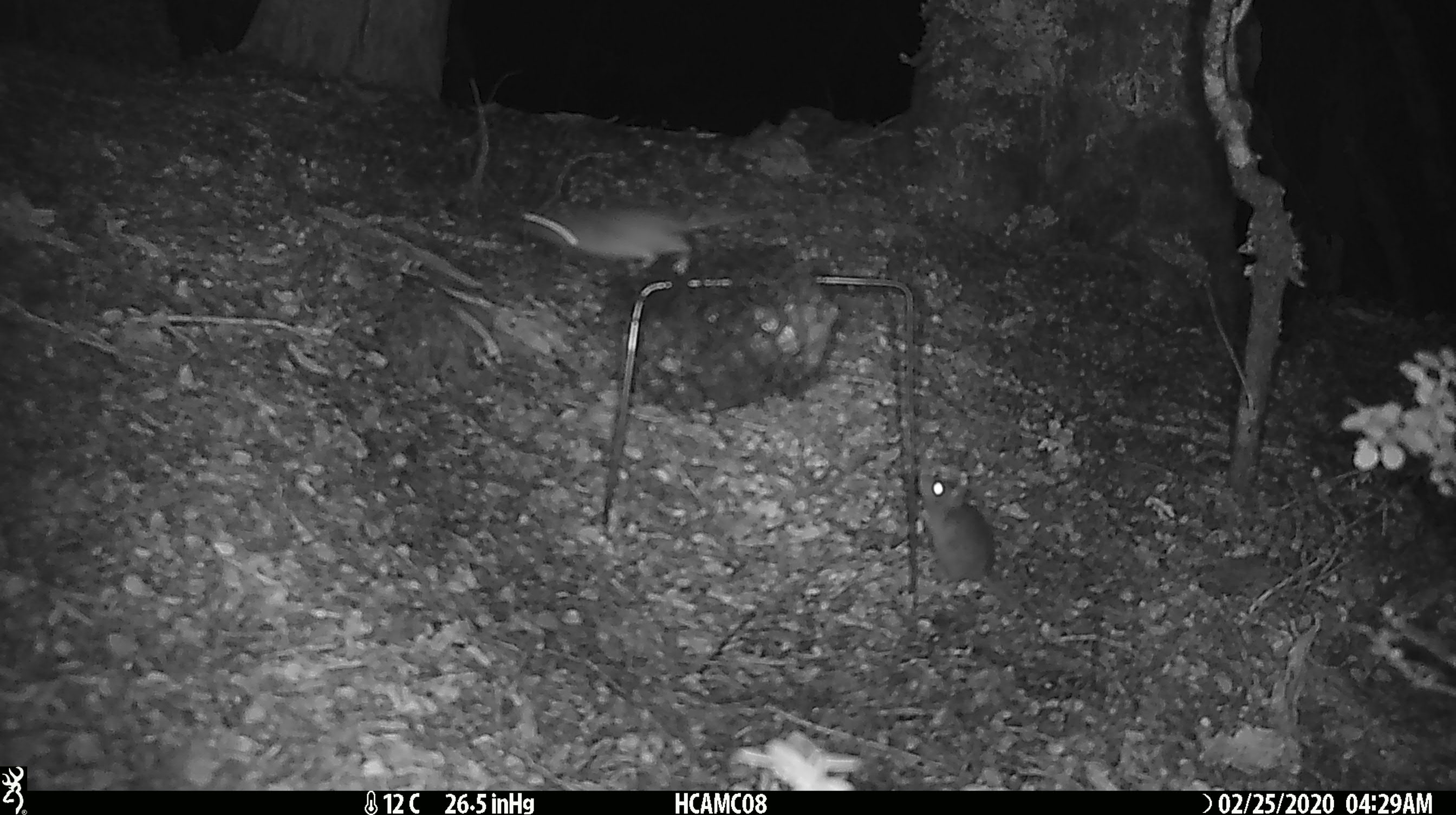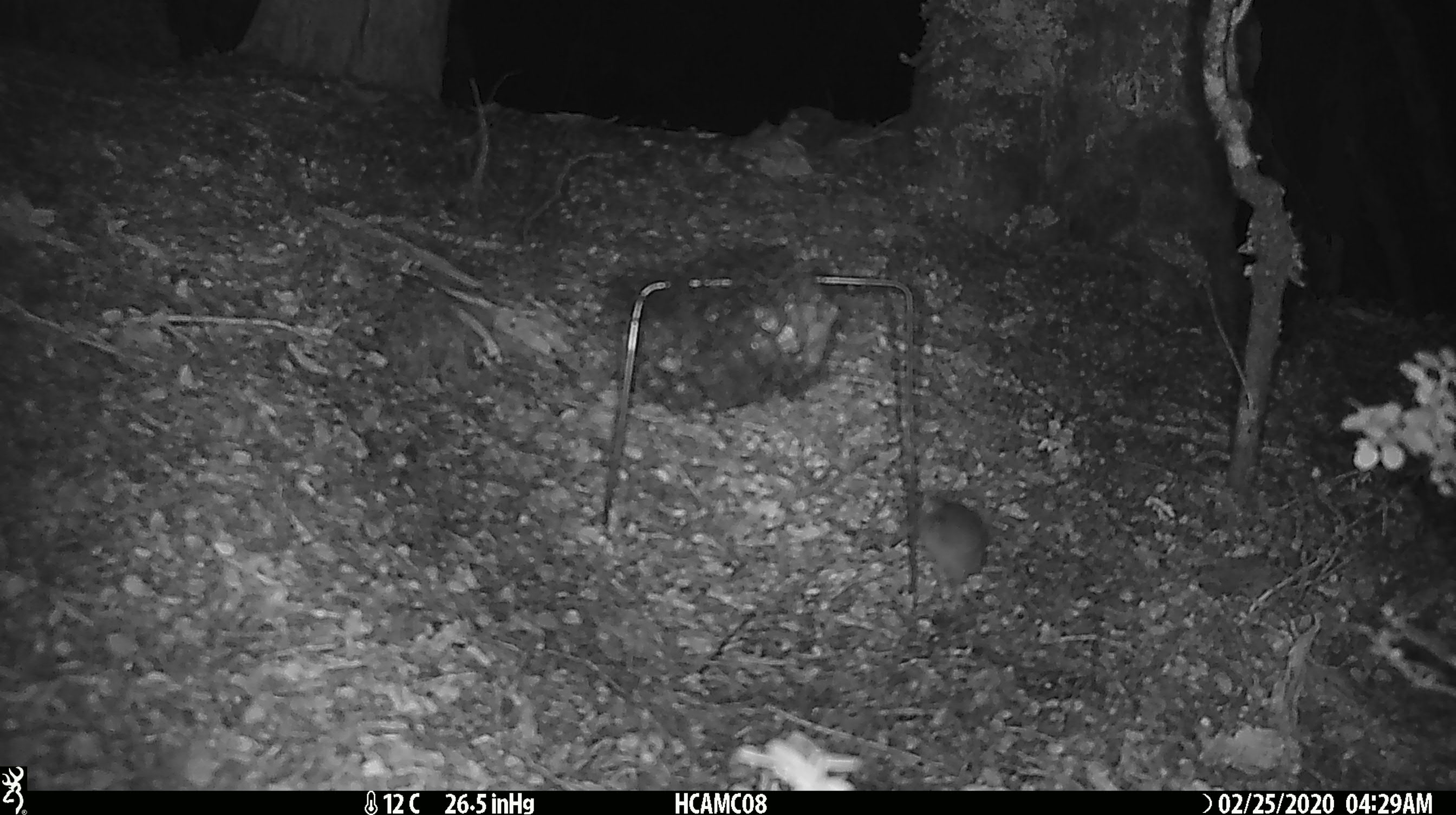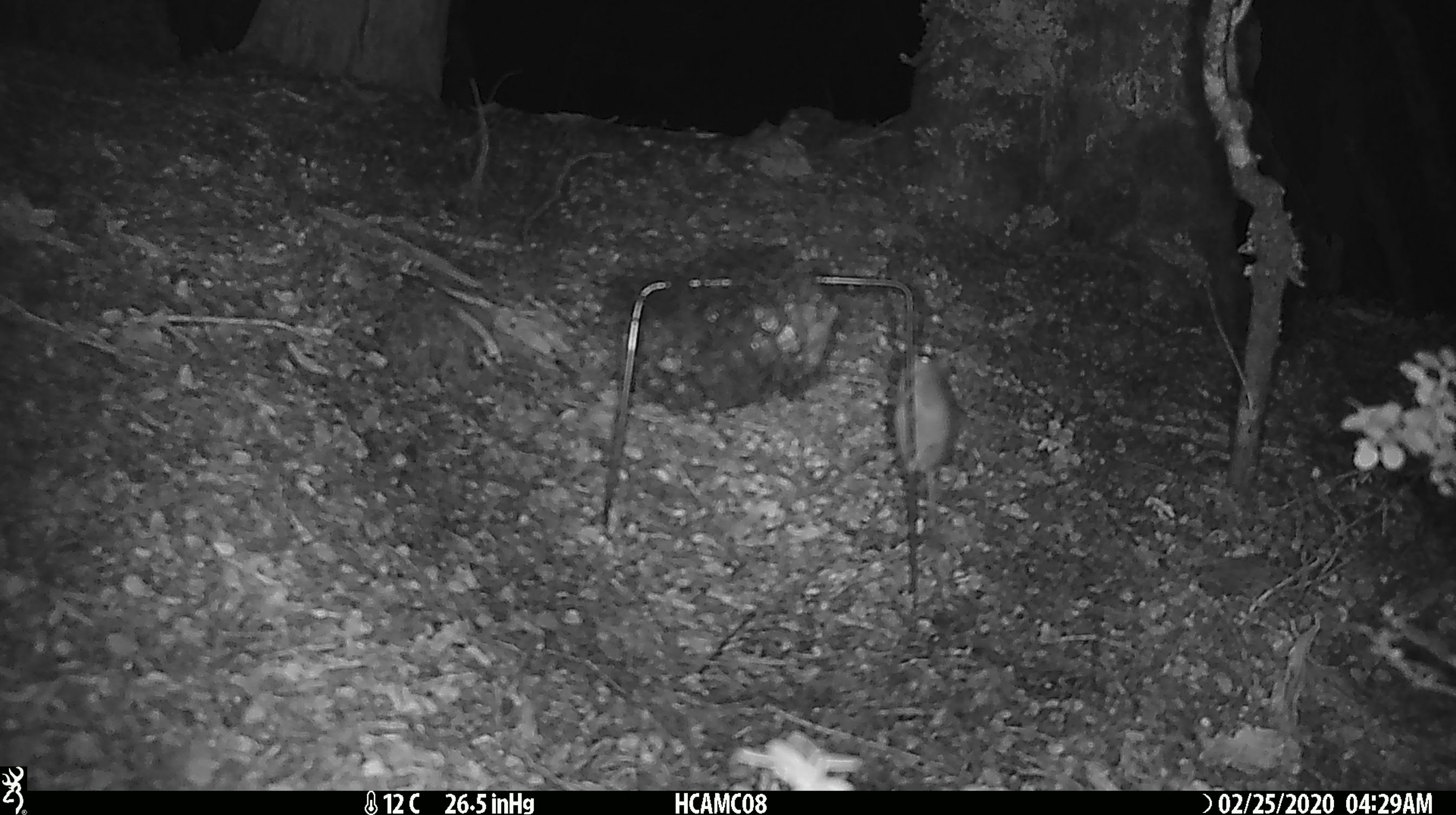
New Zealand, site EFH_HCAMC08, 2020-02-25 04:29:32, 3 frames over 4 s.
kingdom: Animalia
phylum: Chordata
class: Mammalia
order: Rodentia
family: Muridae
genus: Mus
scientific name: Mus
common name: mouse